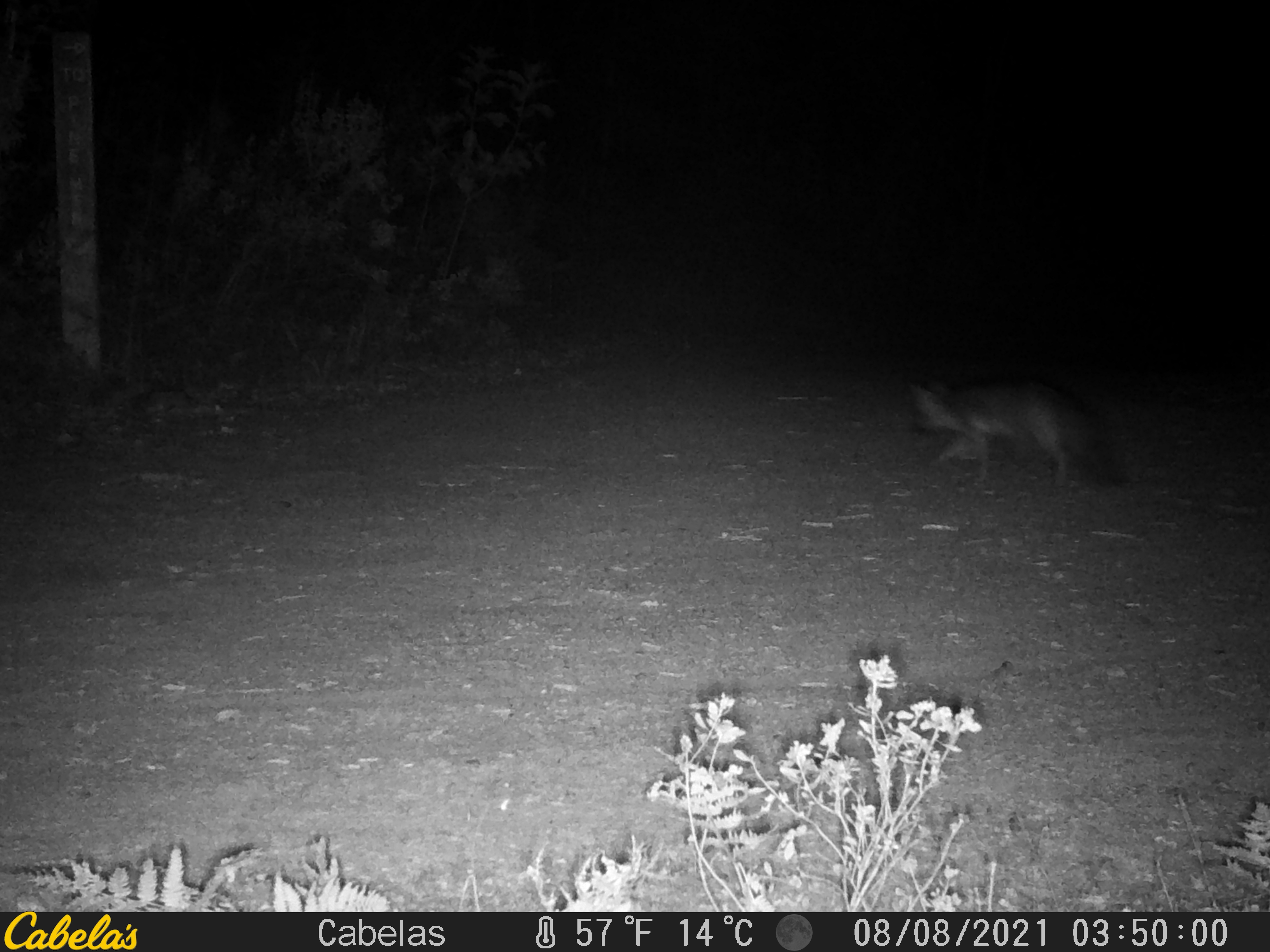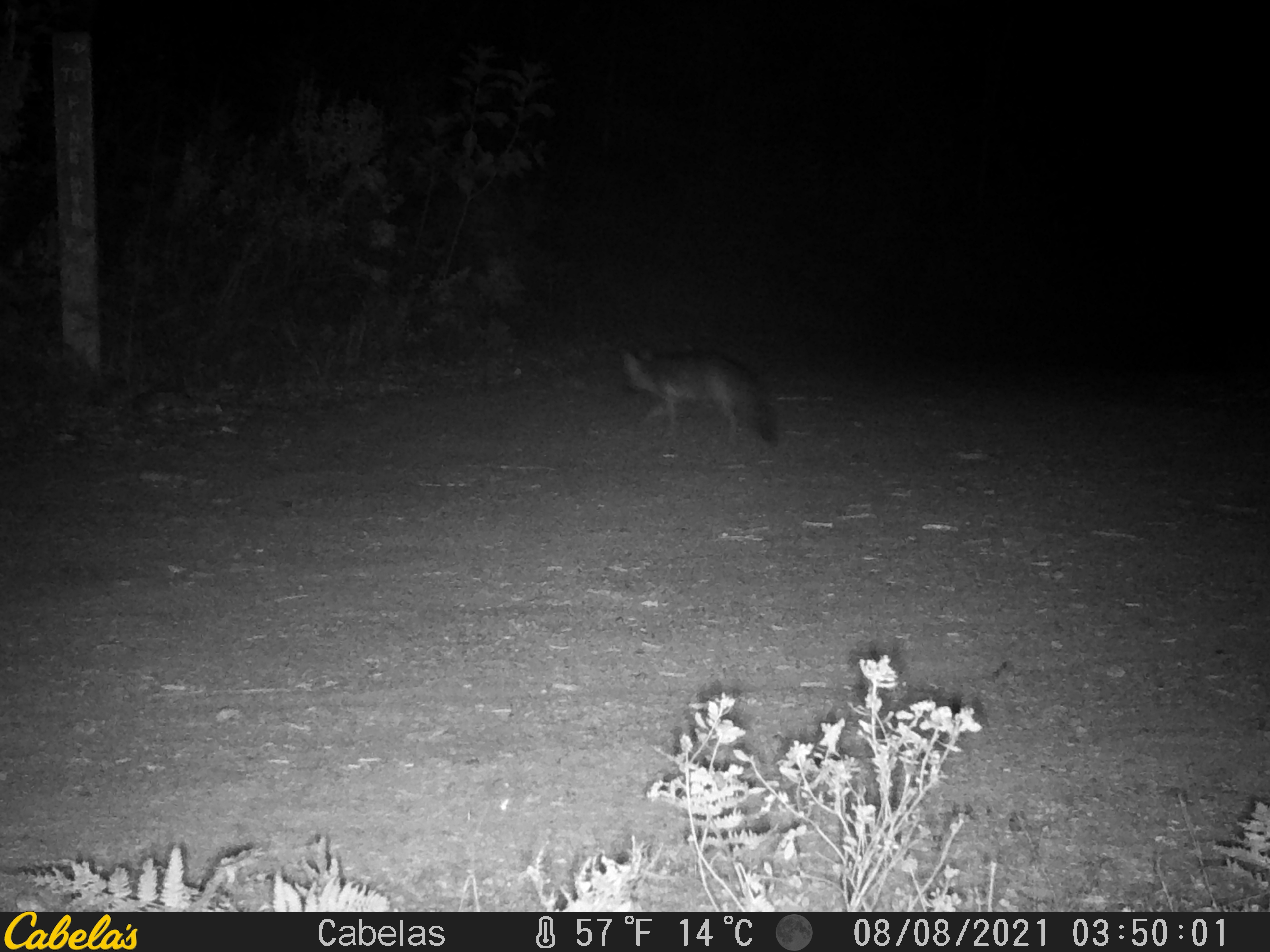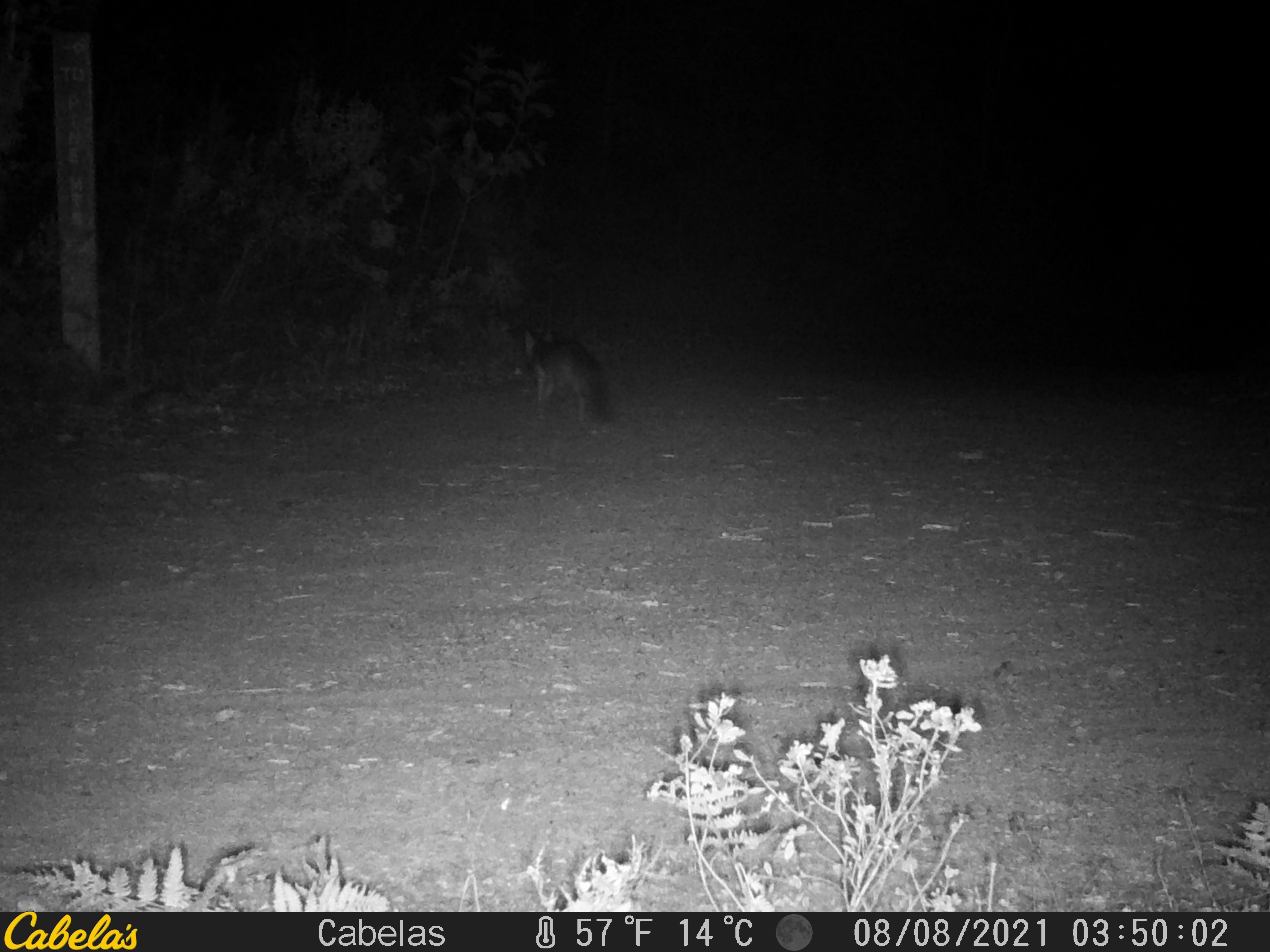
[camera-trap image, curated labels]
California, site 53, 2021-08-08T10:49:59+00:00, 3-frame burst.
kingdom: Animalia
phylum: Chordata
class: Mammalia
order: Carnivora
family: Canidae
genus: Urocyon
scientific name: Urocyon cinereoargenteus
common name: gray fox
Gray fox (Urocyon cinereoargenteus).